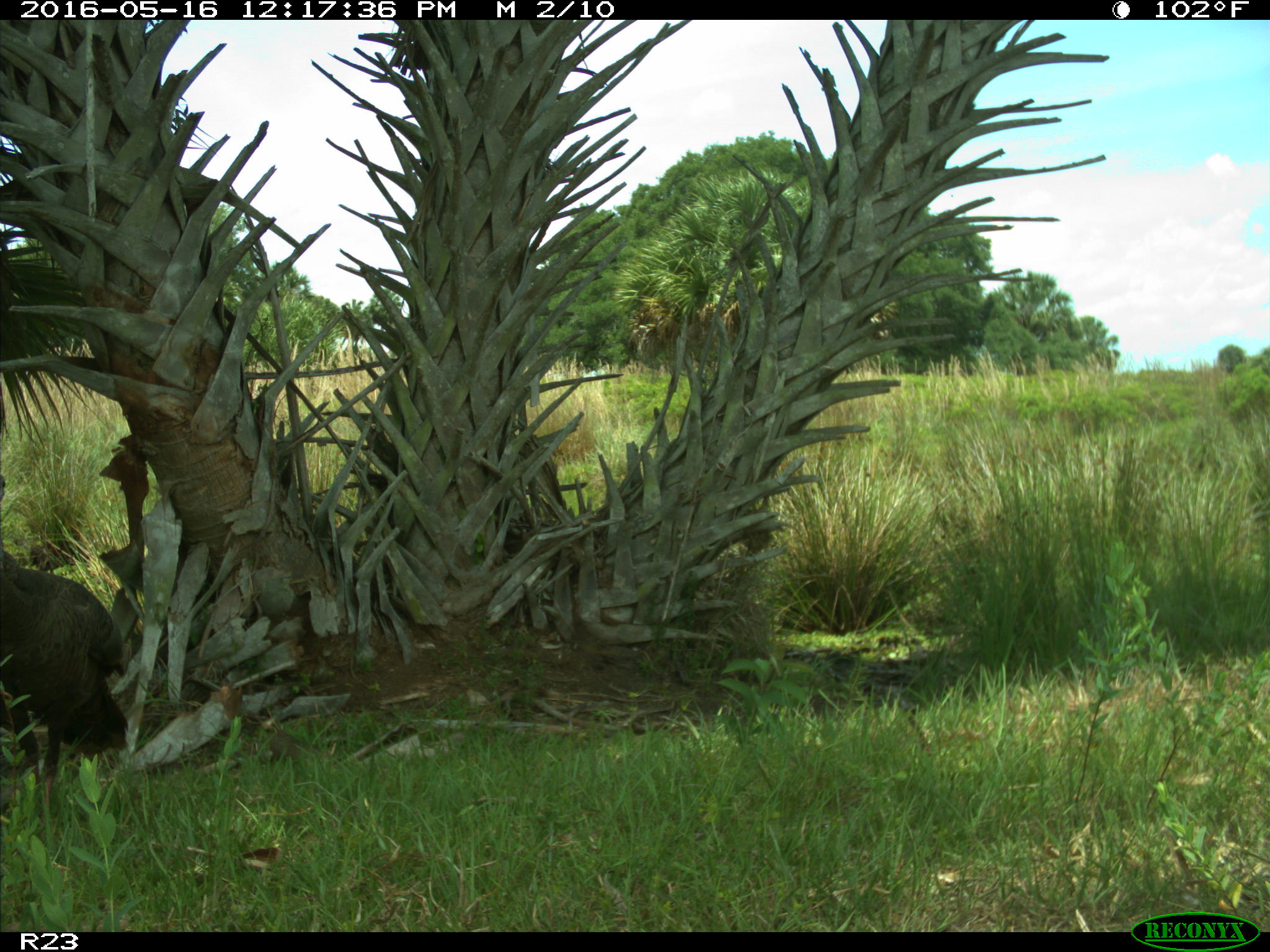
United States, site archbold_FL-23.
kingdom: Animalia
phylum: Chordata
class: Aves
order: Galliformes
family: Phasianidae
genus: Meleagris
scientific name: Meleagris gallopavo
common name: wild turkey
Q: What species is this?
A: Meleagris gallopavo (wild turkey).